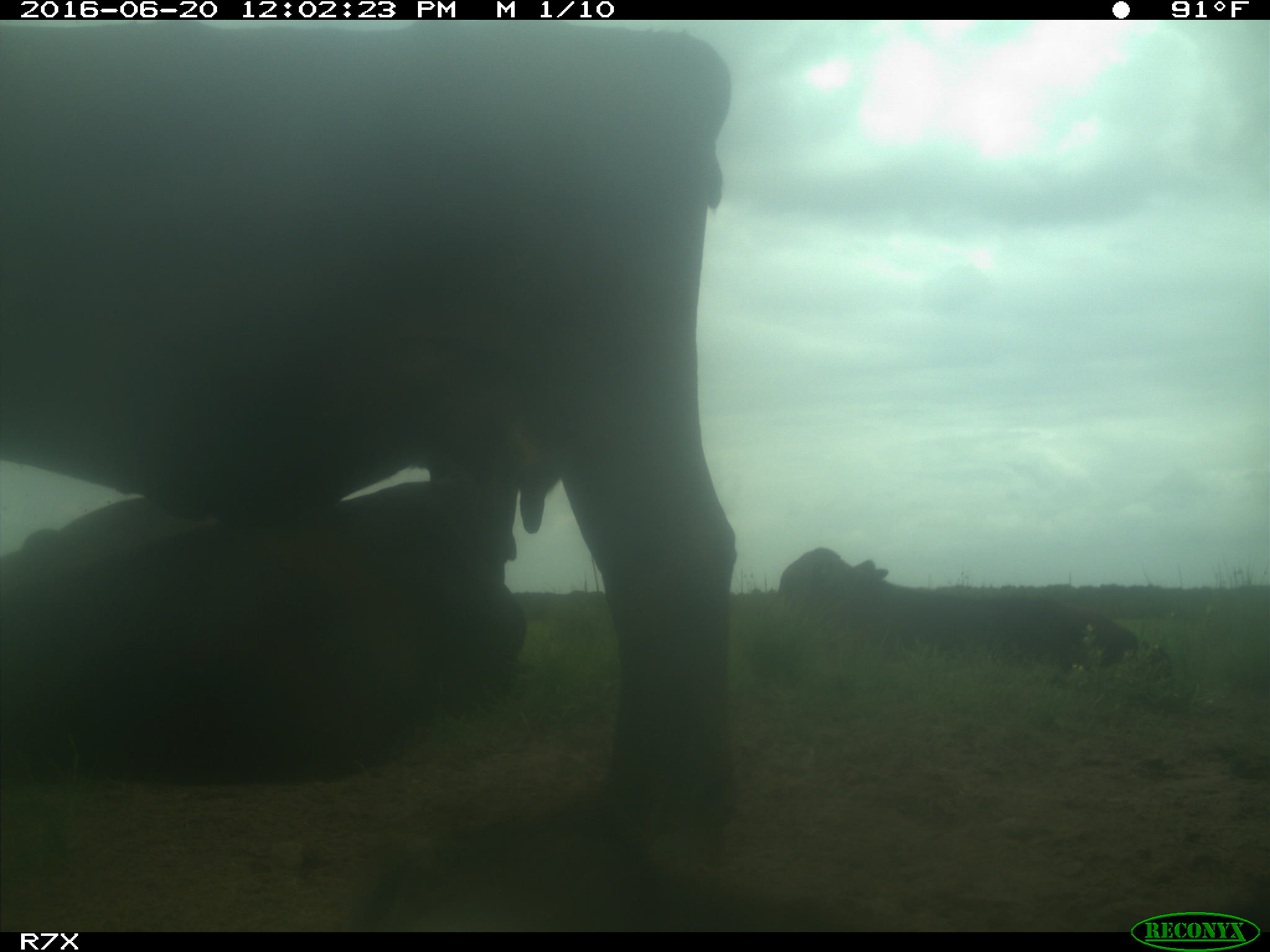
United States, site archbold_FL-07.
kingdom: Animalia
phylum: Chordata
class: Mammalia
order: Artiodactyla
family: Bovidae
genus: Bos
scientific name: Bos taurus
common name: domestic cow